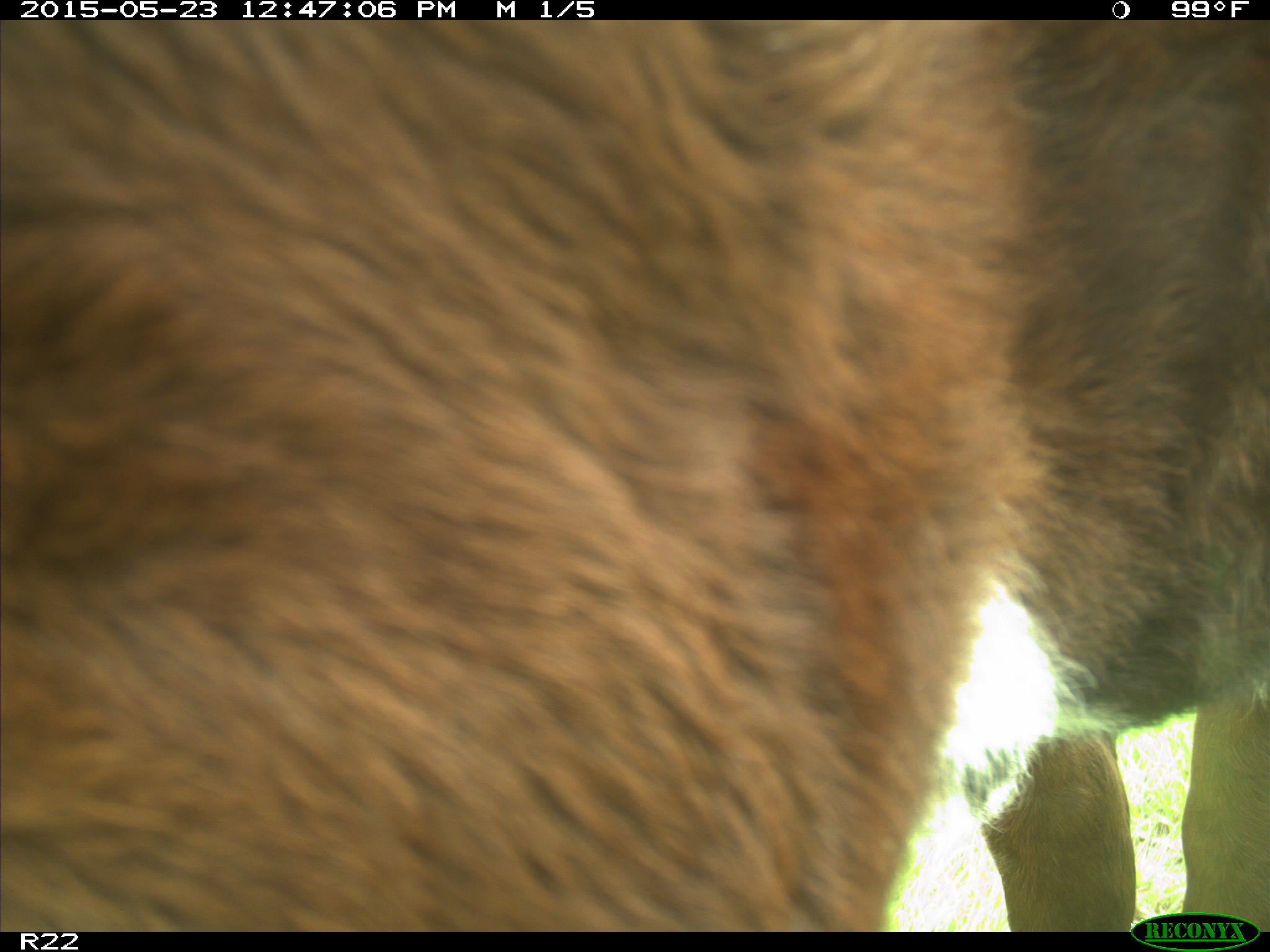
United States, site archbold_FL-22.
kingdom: Animalia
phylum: Chordata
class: Mammalia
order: Artiodactyla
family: Bovidae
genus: Bos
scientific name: Bos taurus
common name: domestic cow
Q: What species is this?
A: Bos taurus (domestic cow).